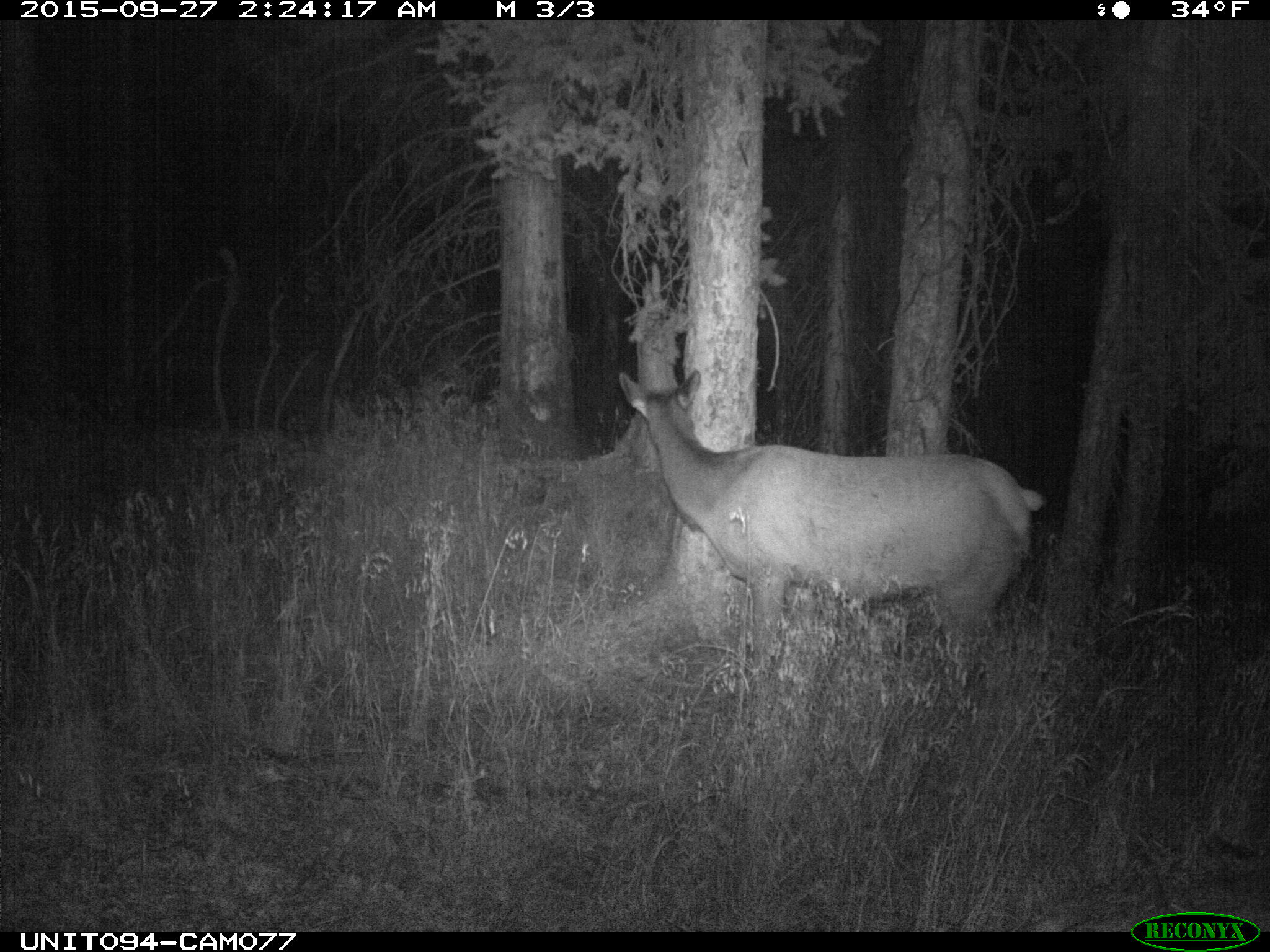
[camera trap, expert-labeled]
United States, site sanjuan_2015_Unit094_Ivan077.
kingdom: Animalia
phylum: Chordata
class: Mammalia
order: Artiodactyla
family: Cervidae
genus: Cervus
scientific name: Cervus elaphus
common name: red deer